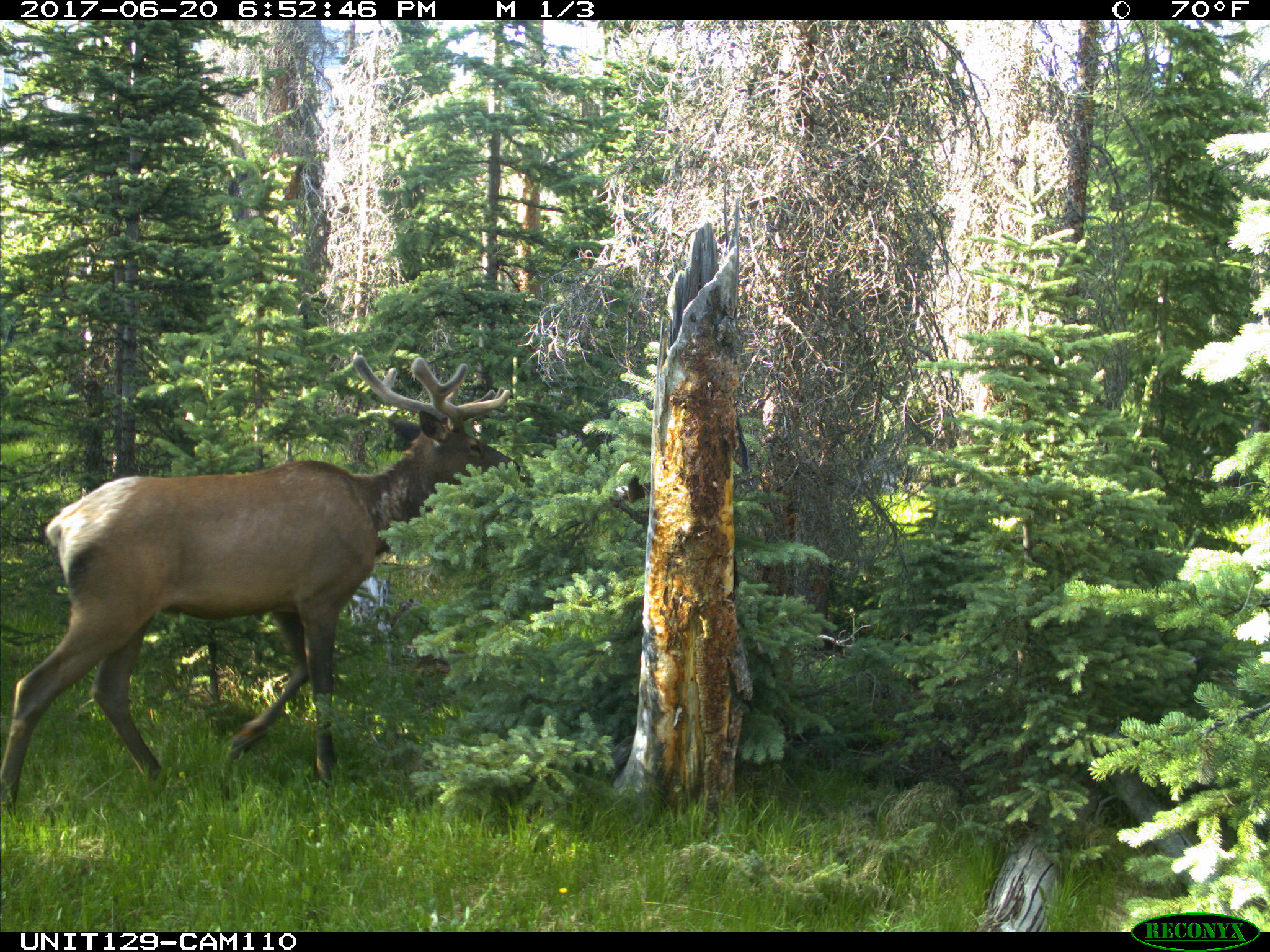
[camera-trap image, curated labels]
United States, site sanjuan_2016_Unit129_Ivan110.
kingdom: Animalia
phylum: Chordata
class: Mammalia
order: Artiodactyla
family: Cervidae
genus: Cervus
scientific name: Cervus elaphus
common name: red deer